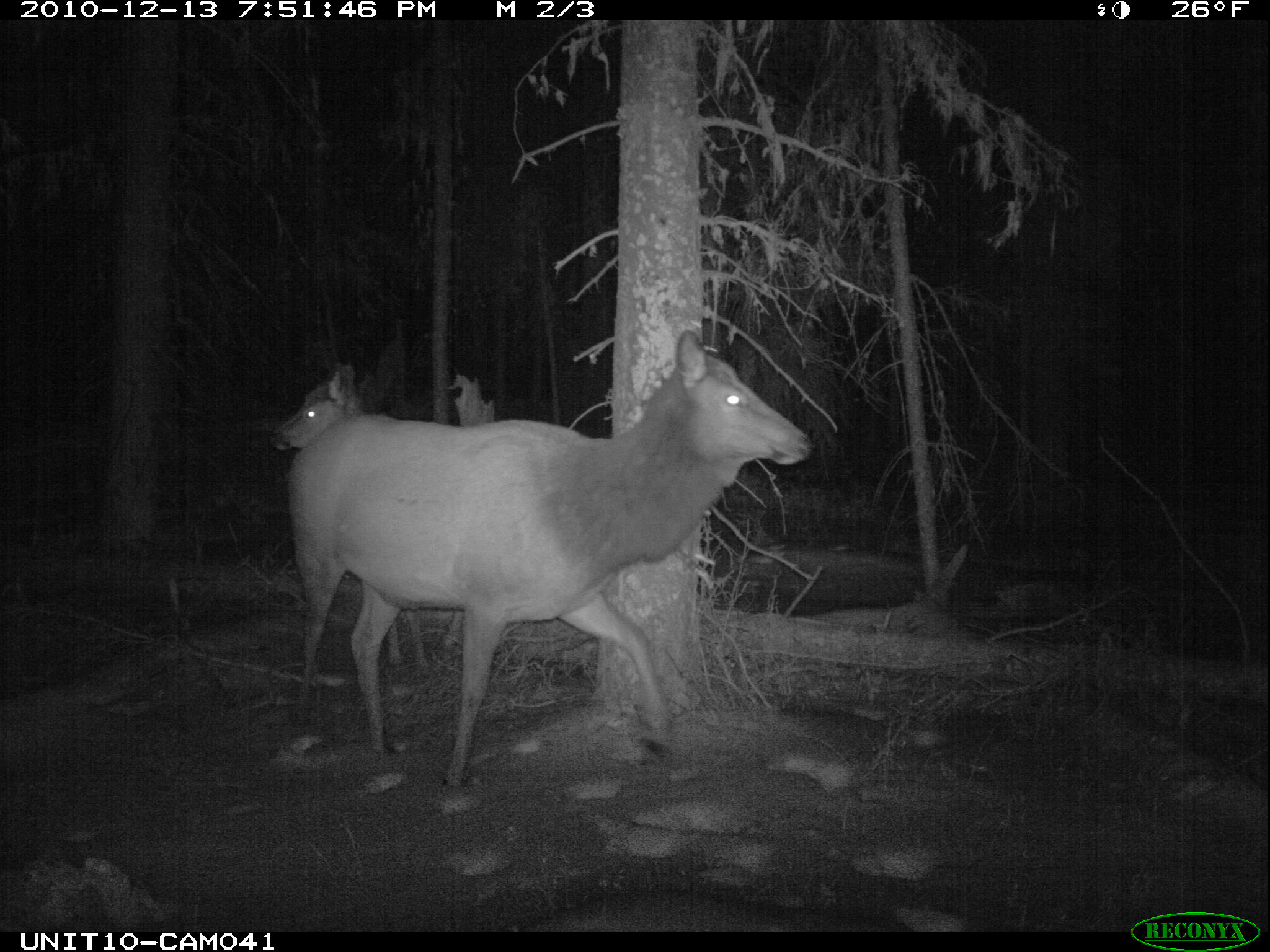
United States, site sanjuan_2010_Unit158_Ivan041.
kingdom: Animalia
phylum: Chordata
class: Mammalia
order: Artiodactyla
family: Cervidae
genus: Cervus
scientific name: Cervus elaphus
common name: red deer